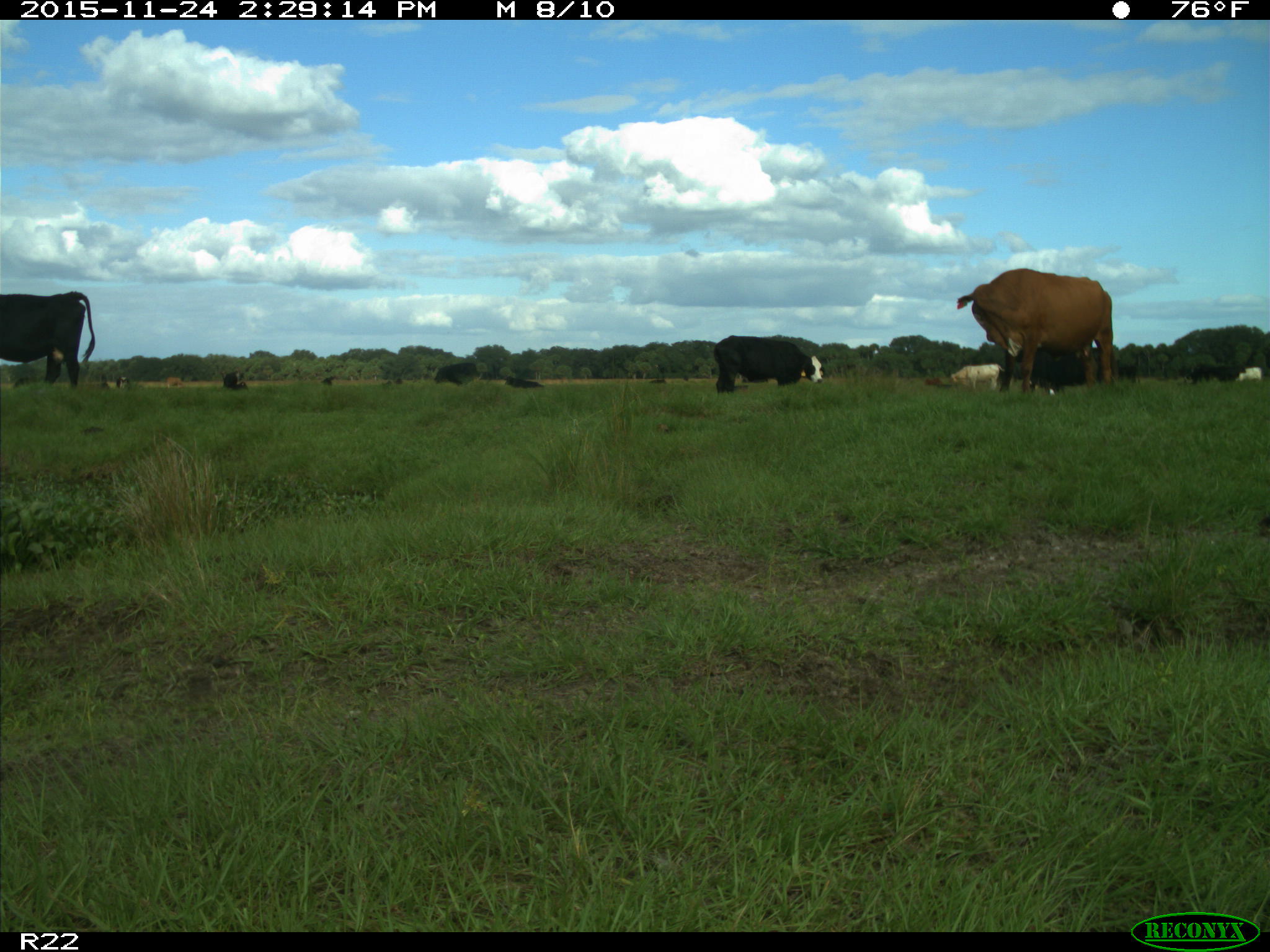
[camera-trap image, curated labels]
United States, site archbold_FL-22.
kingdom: Animalia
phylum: Chordata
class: Mammalia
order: Artiodactyla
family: Bovidae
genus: Bos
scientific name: Bos taurus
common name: domestic cow